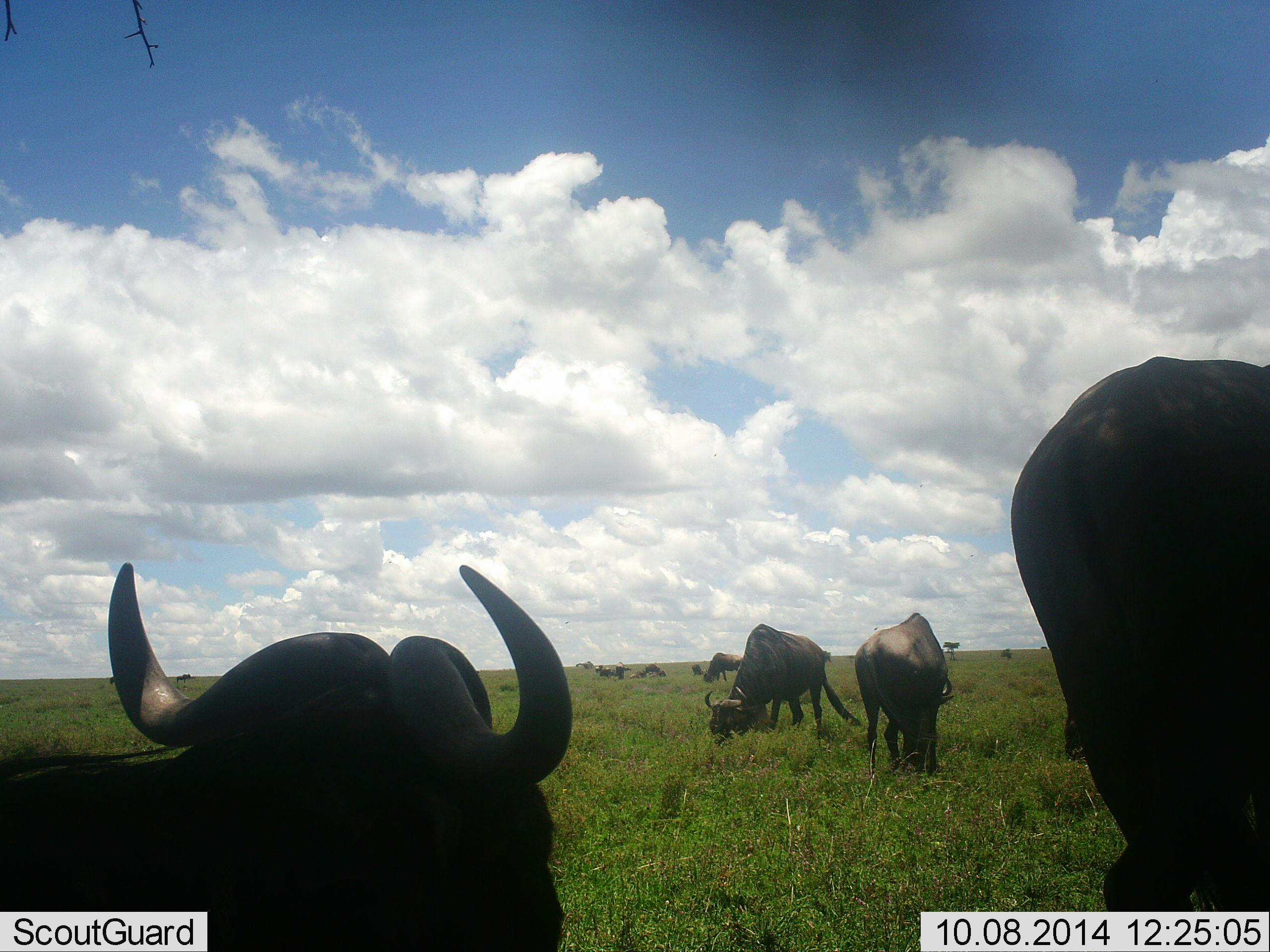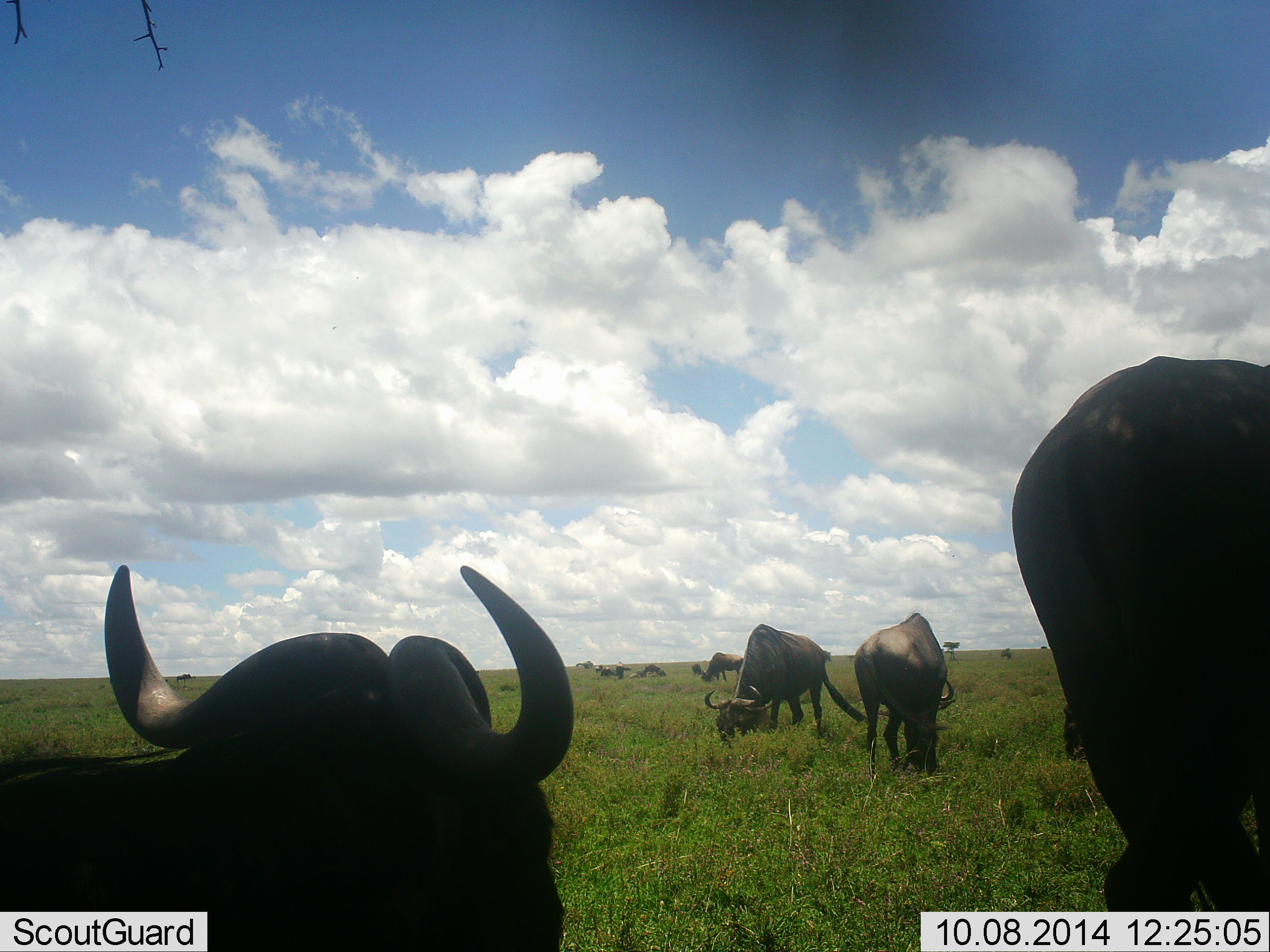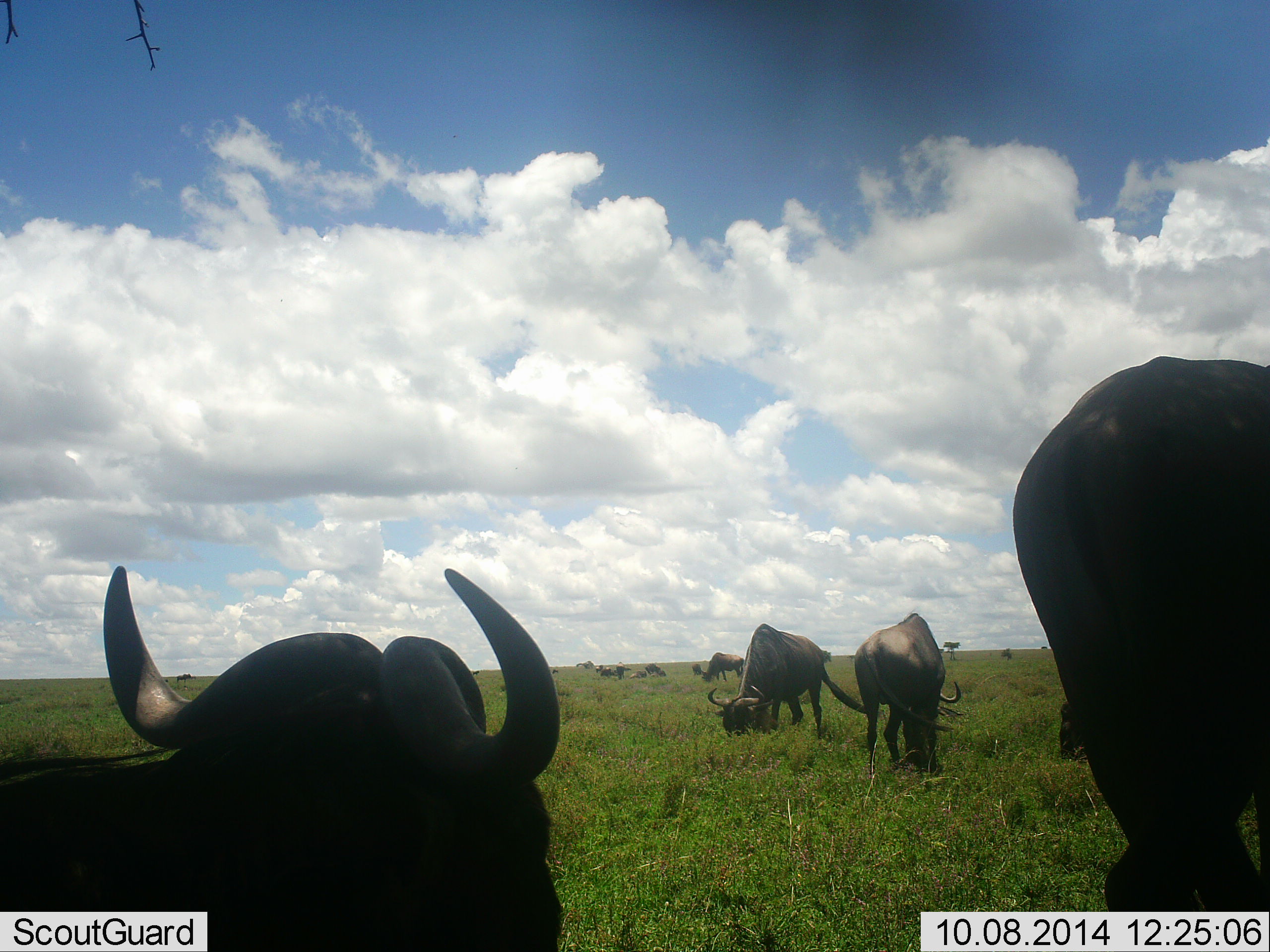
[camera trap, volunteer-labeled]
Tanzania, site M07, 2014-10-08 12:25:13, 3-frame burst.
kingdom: Animalia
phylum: Chordata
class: Mammalia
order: Artiodactyla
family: Bovidae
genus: Connochaetes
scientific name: Connochaetes taurinus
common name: blue wildebeest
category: wildebeest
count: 11-50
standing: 90%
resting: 50%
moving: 30%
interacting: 0%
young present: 0%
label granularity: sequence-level